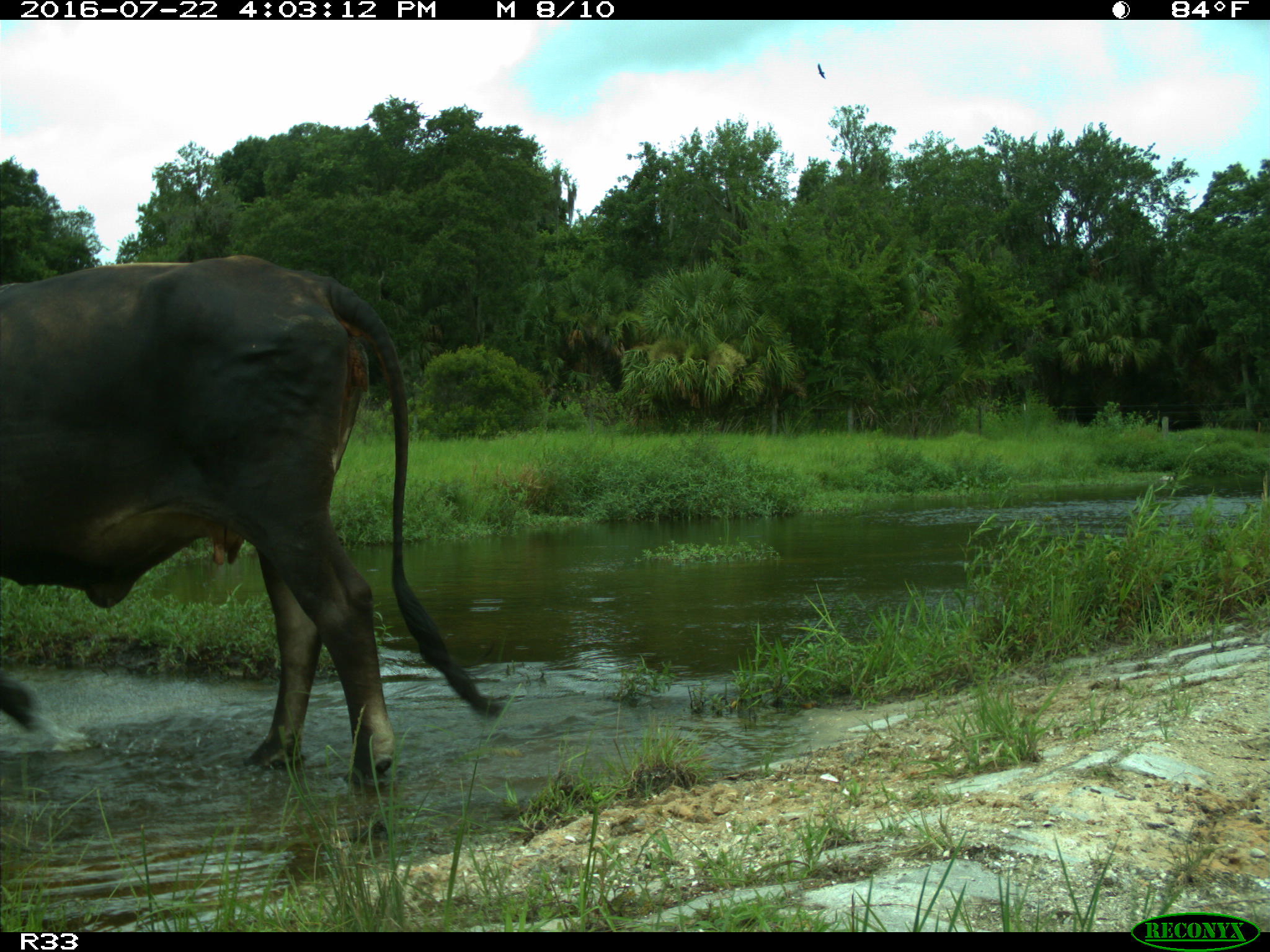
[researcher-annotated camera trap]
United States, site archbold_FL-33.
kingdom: Animalia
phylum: Chordata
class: Mammalia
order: Artiodactyla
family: Bovidae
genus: Bos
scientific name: Bos taurus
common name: domestic cow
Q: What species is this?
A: Bos taurus (domestic cow).